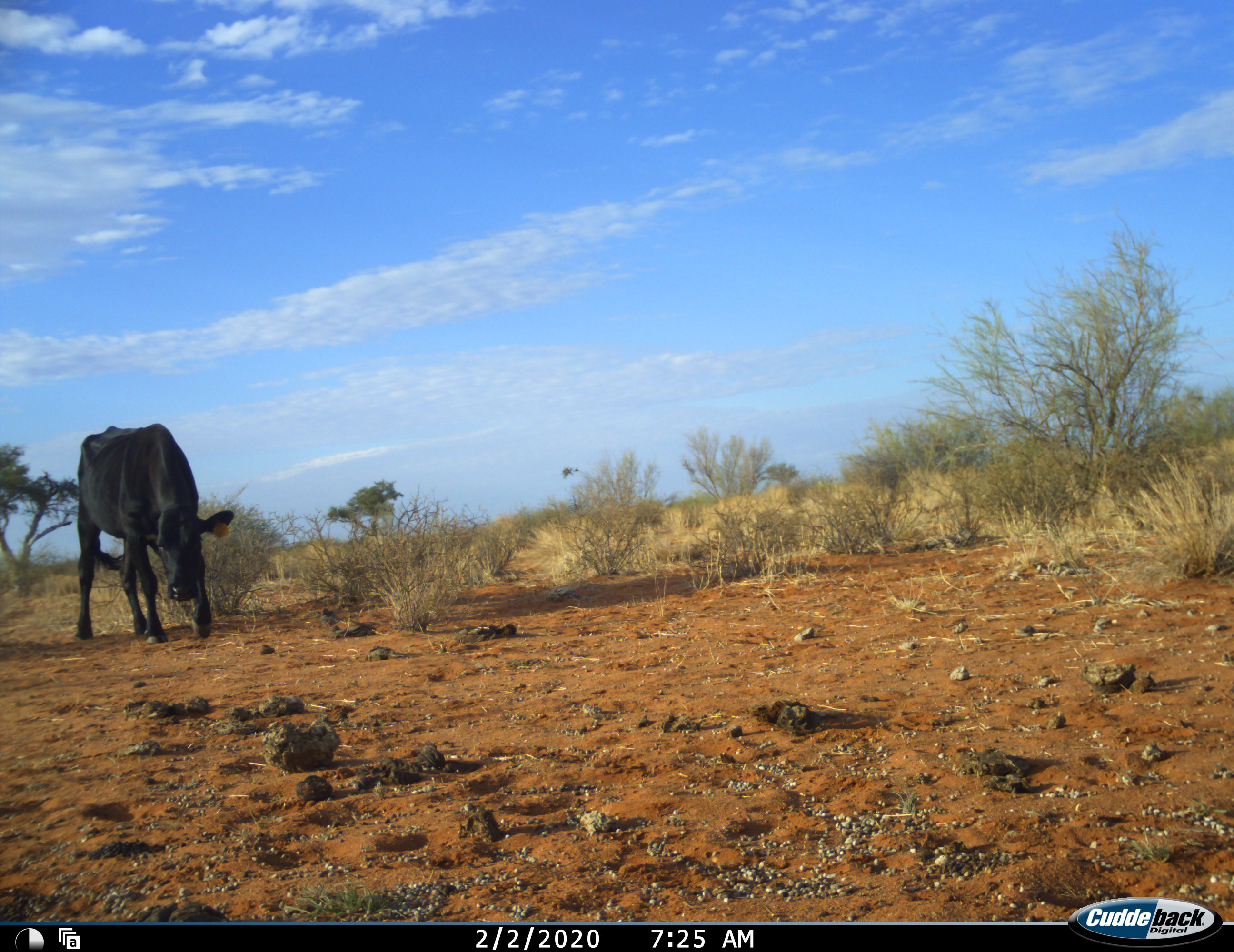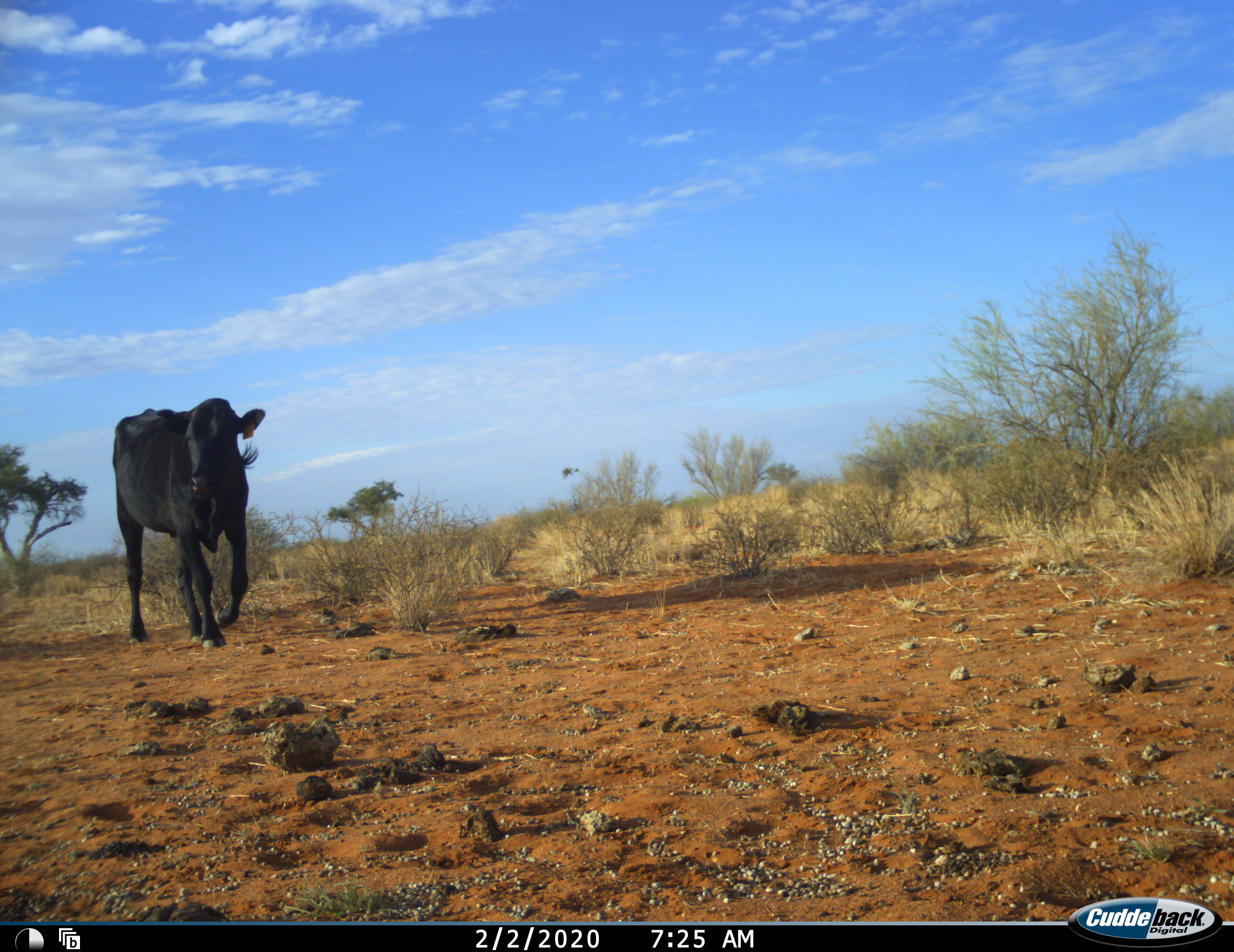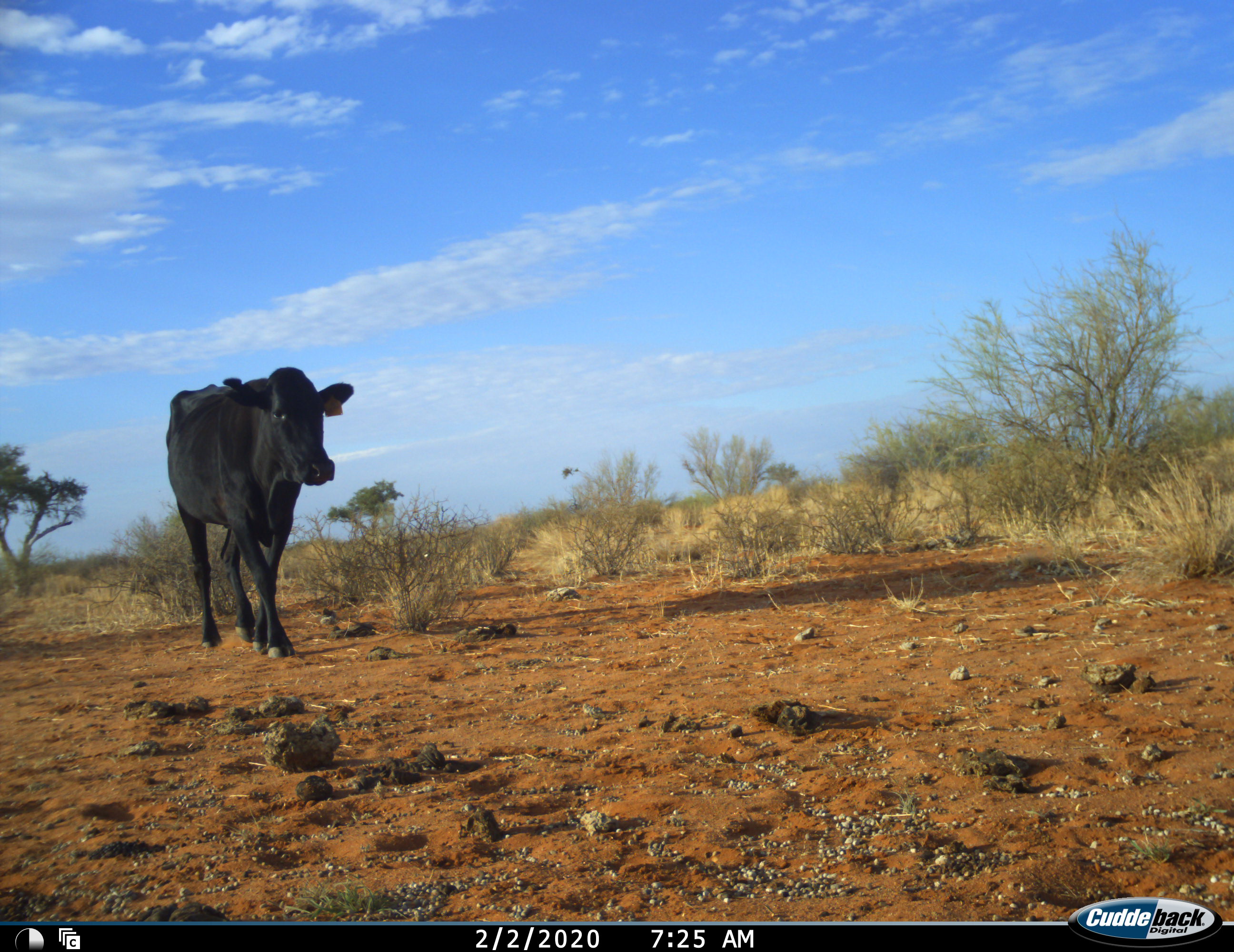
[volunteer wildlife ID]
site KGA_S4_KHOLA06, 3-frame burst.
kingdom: Animalia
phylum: Chordata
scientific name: Vertebrata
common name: domestic animal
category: domesticanimal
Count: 1.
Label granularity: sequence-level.